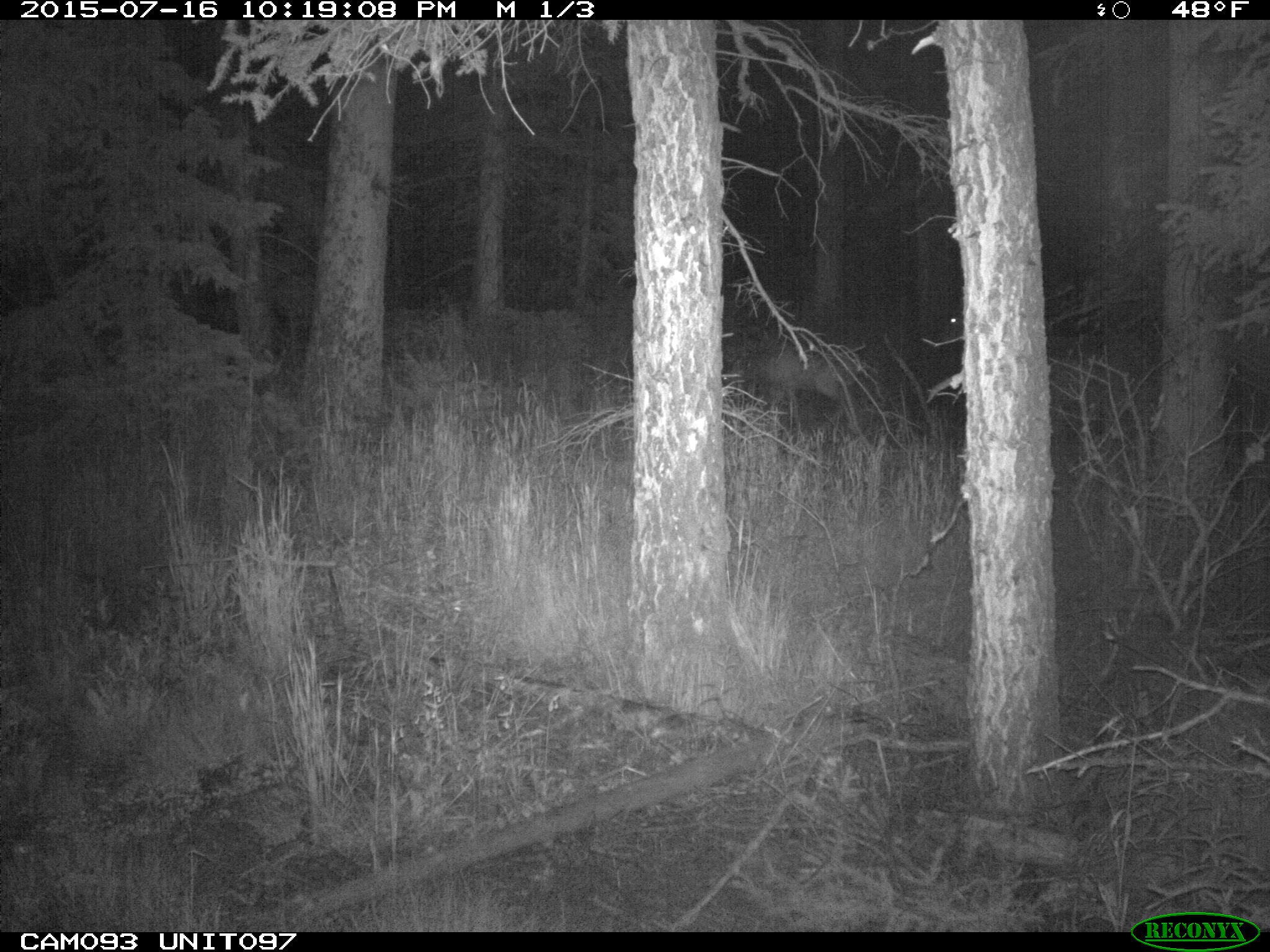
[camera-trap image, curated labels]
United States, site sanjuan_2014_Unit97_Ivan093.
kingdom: Animalia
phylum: Chordata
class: Mammalia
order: Artiodactyla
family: Cervidae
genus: Cervus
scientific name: Cervus elaphus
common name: red deer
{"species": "Cervus elaphus (red deer)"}